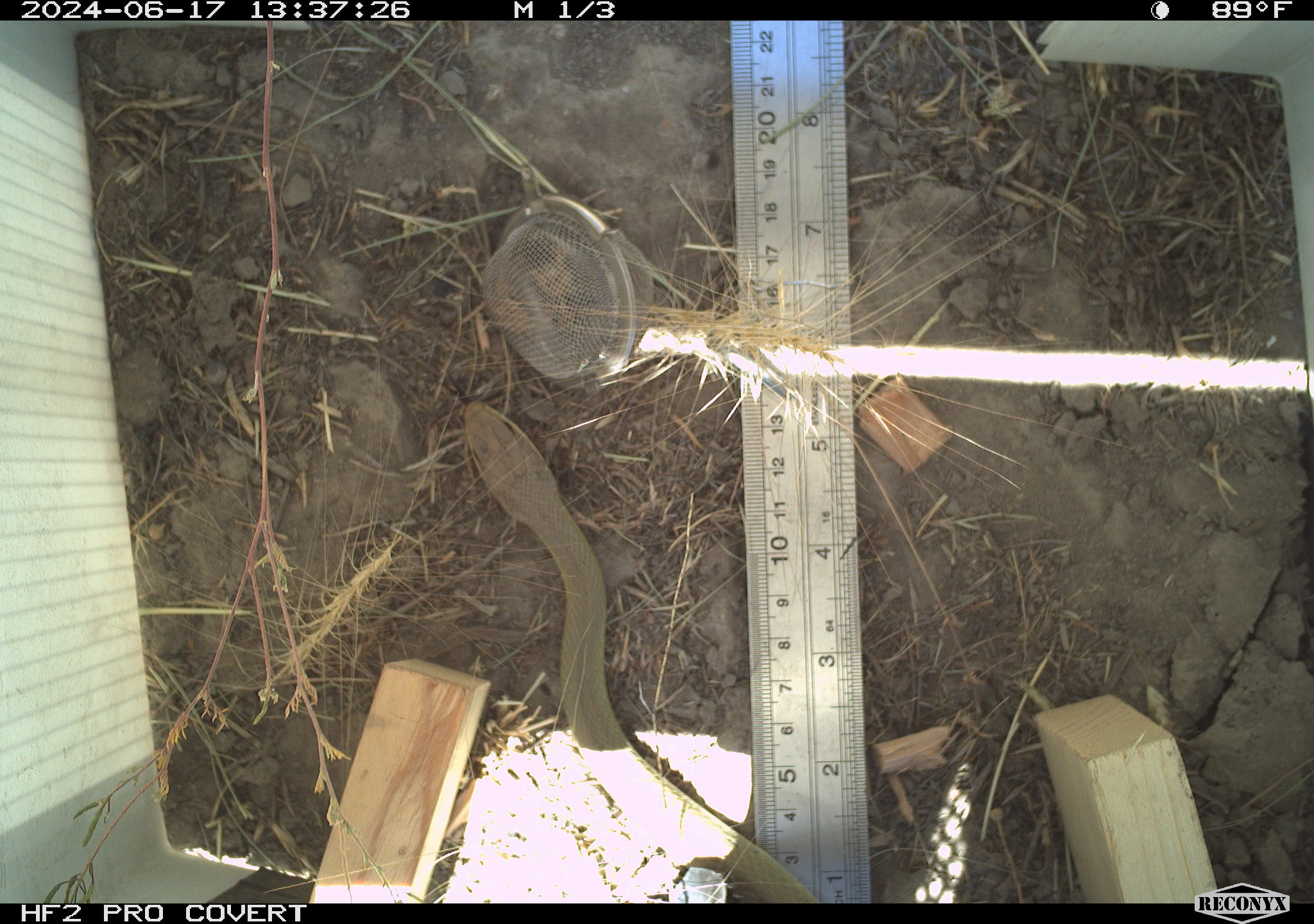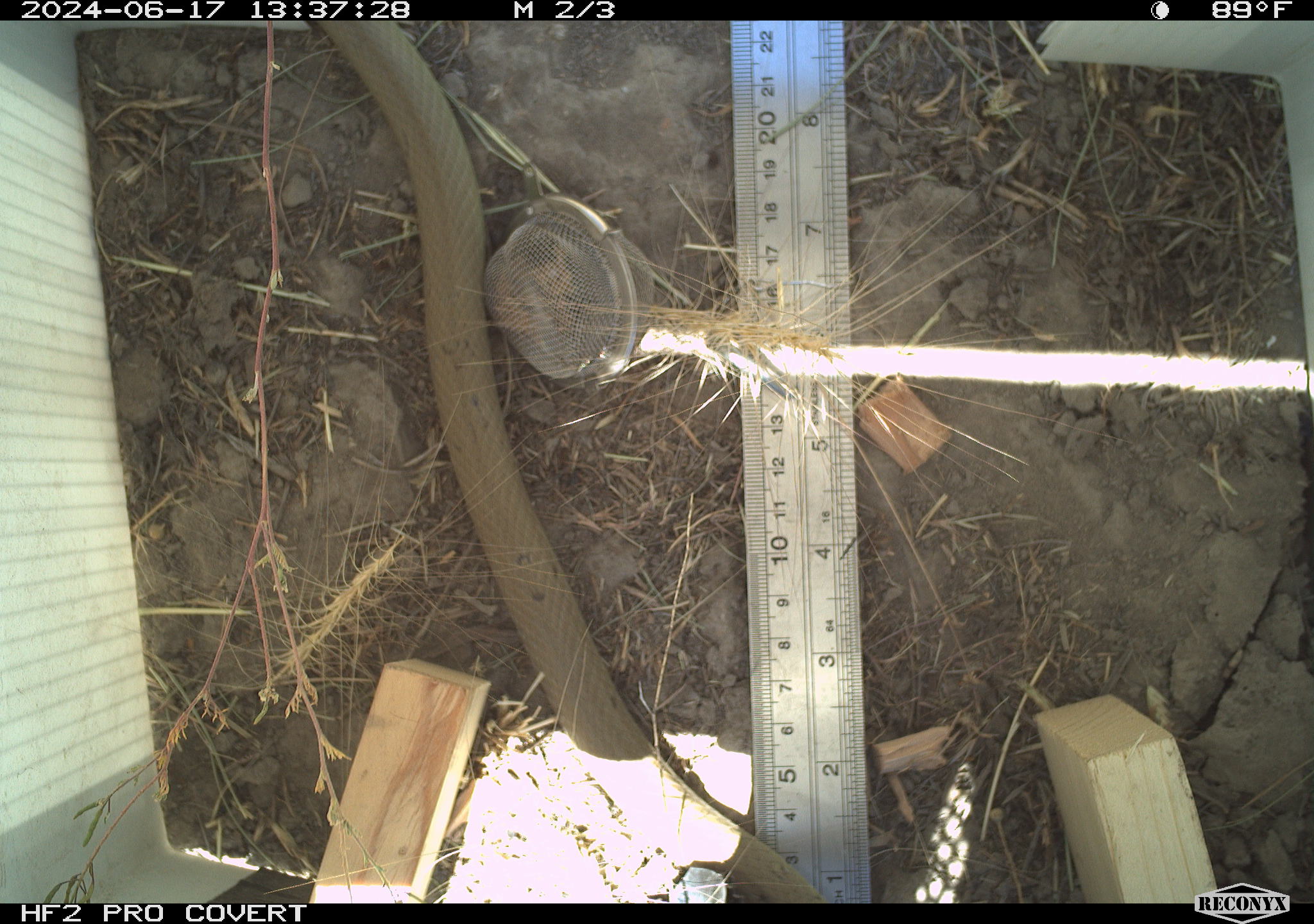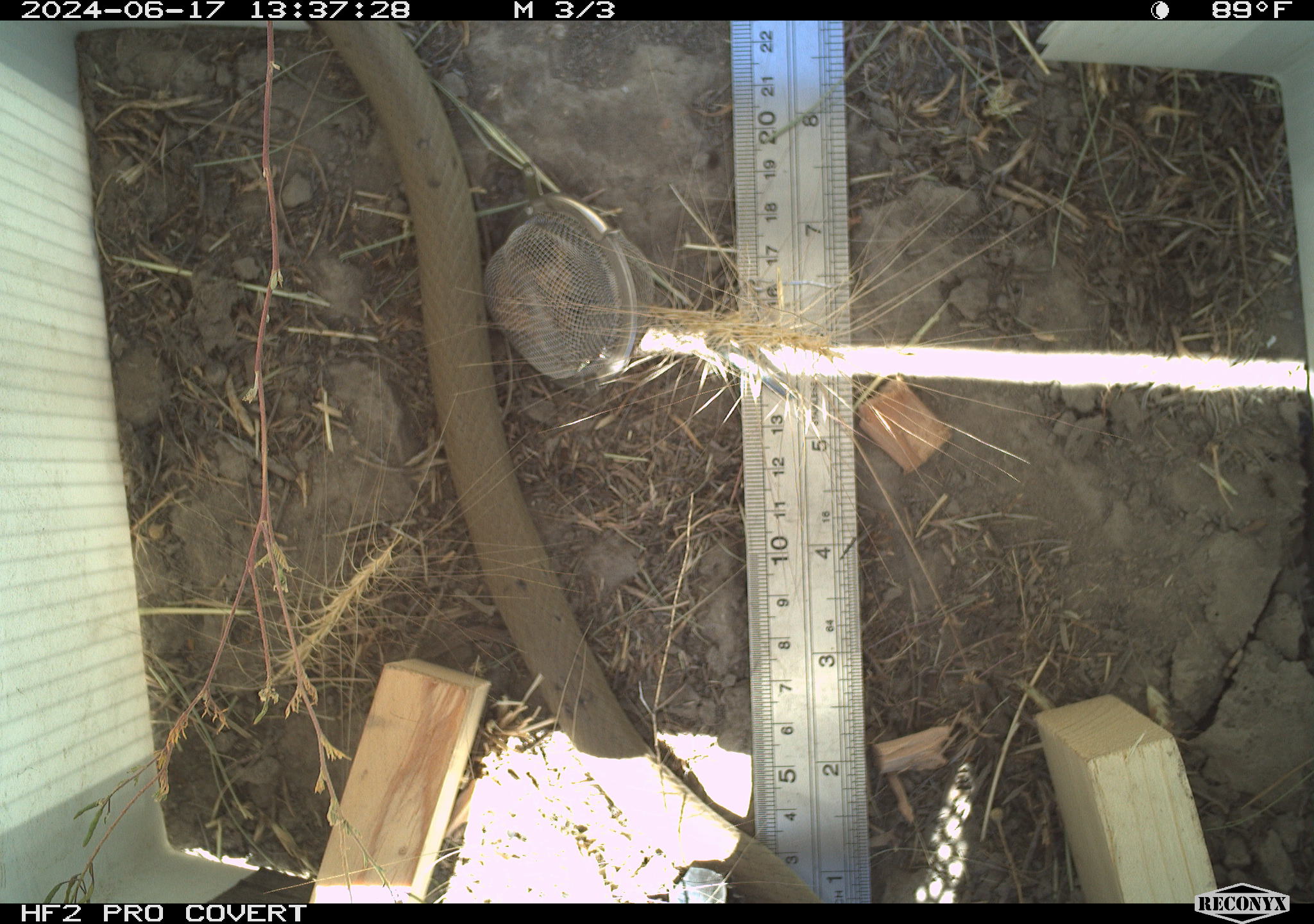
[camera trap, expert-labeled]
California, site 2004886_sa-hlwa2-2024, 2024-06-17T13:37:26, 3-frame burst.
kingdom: Animalia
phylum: Chordata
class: Reptilia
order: Squamata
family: Colubridae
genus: Coluber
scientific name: Coluber constrictor mormon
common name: western yellow-bellied racer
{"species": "western yellow-bellied racer (Coluber constrictor mormon)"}